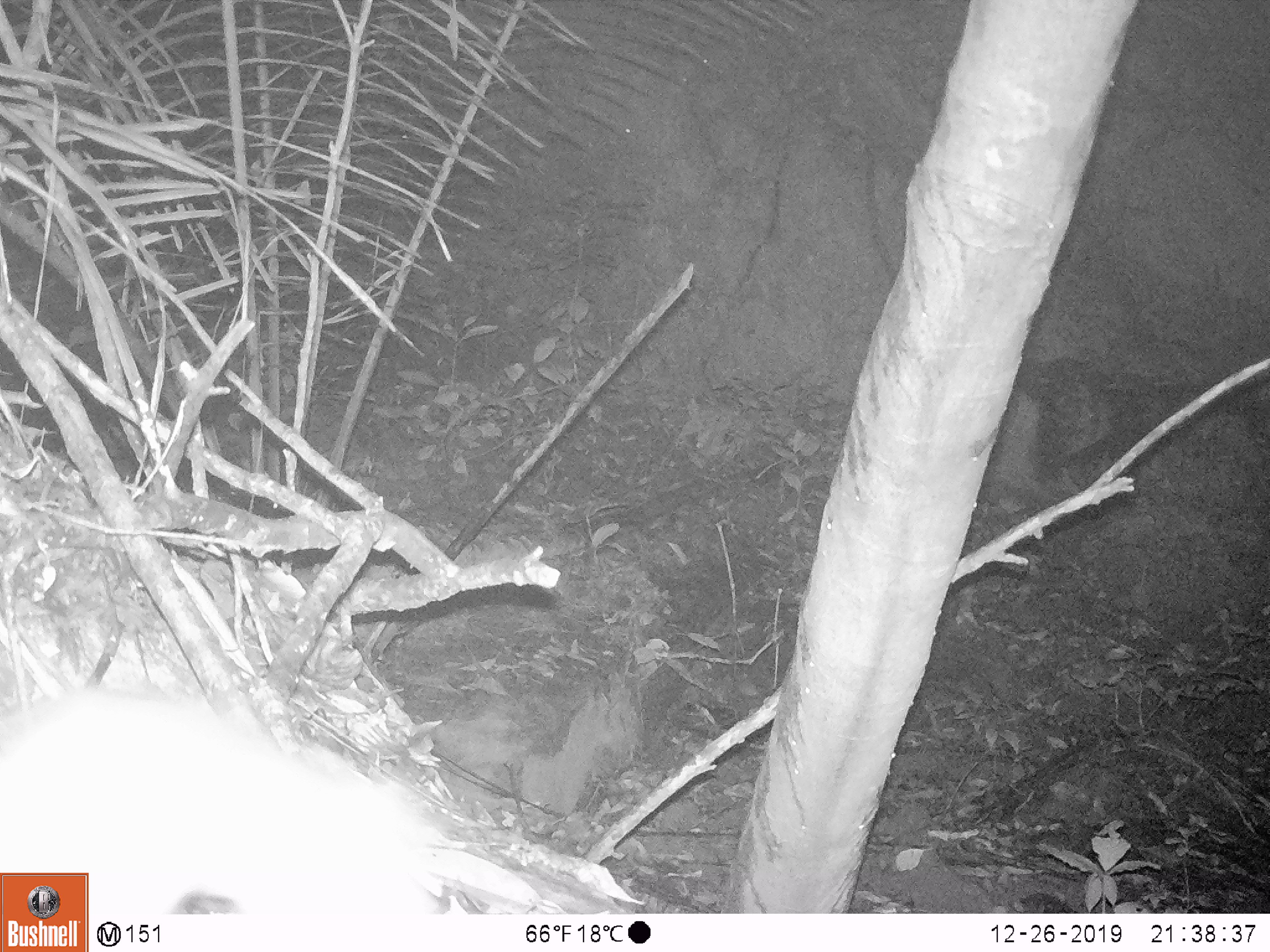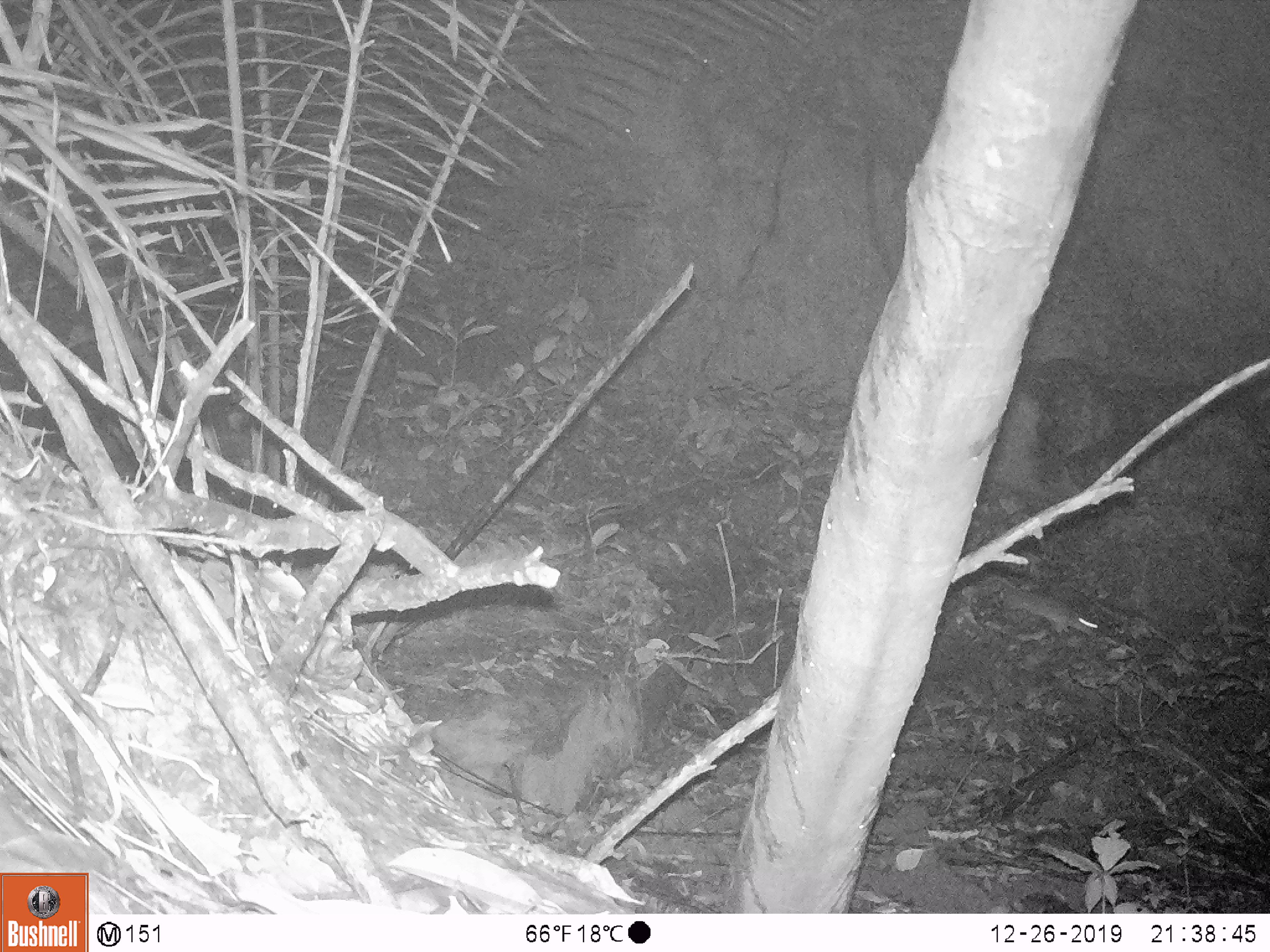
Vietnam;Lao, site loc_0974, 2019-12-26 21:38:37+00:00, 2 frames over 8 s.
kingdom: Animalia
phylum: Chordata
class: Mammalia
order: Rodentia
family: Muridae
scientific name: Muridae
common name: old-world mice and rats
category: unidentified murid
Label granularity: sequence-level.